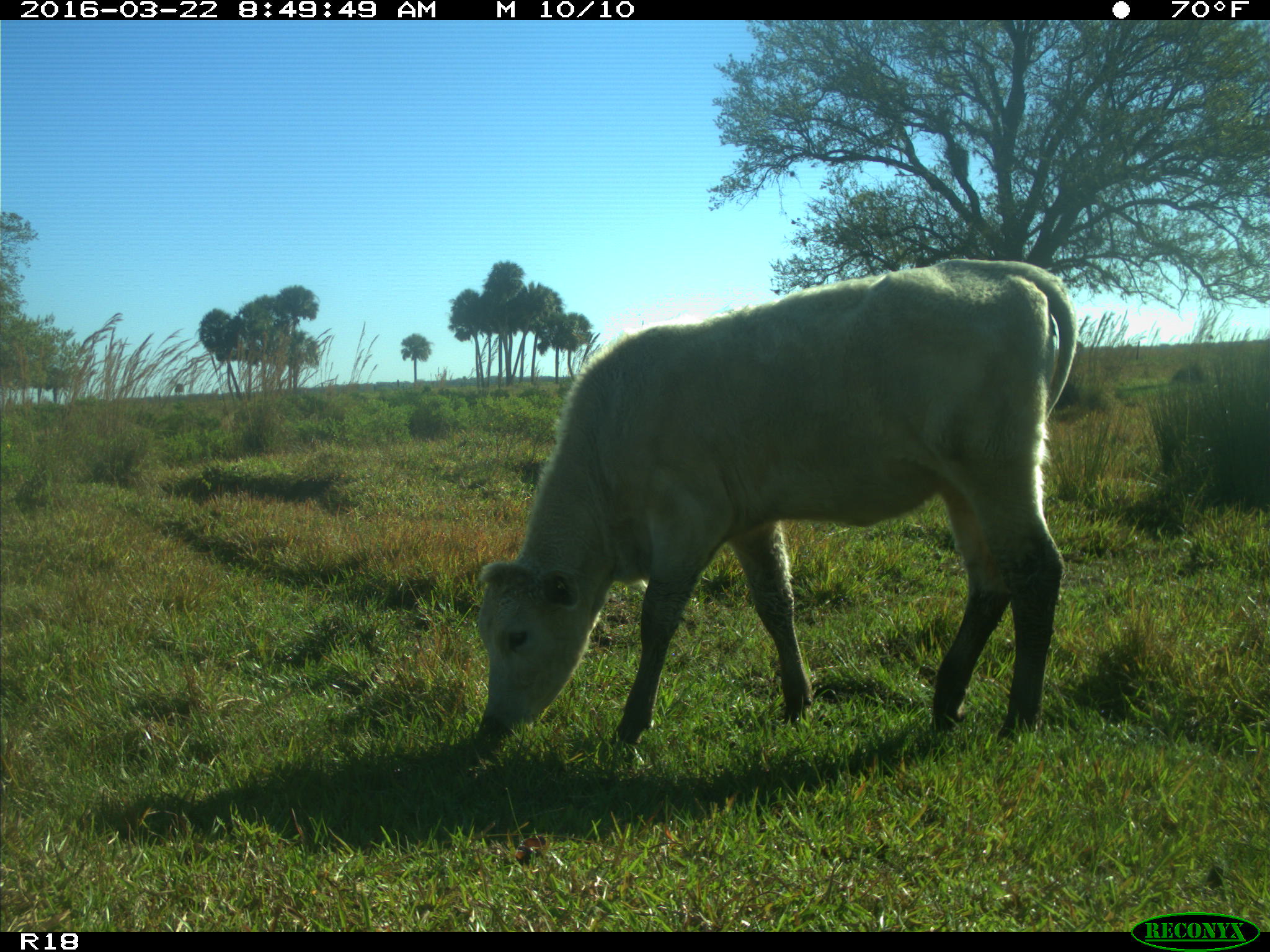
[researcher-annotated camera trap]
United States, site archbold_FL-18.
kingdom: Animalia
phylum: Chordata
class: Mammalia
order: Artiodactyla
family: Bovidae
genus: Bos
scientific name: Bos taurus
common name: domestic cow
Bos taurus (domestic cow).